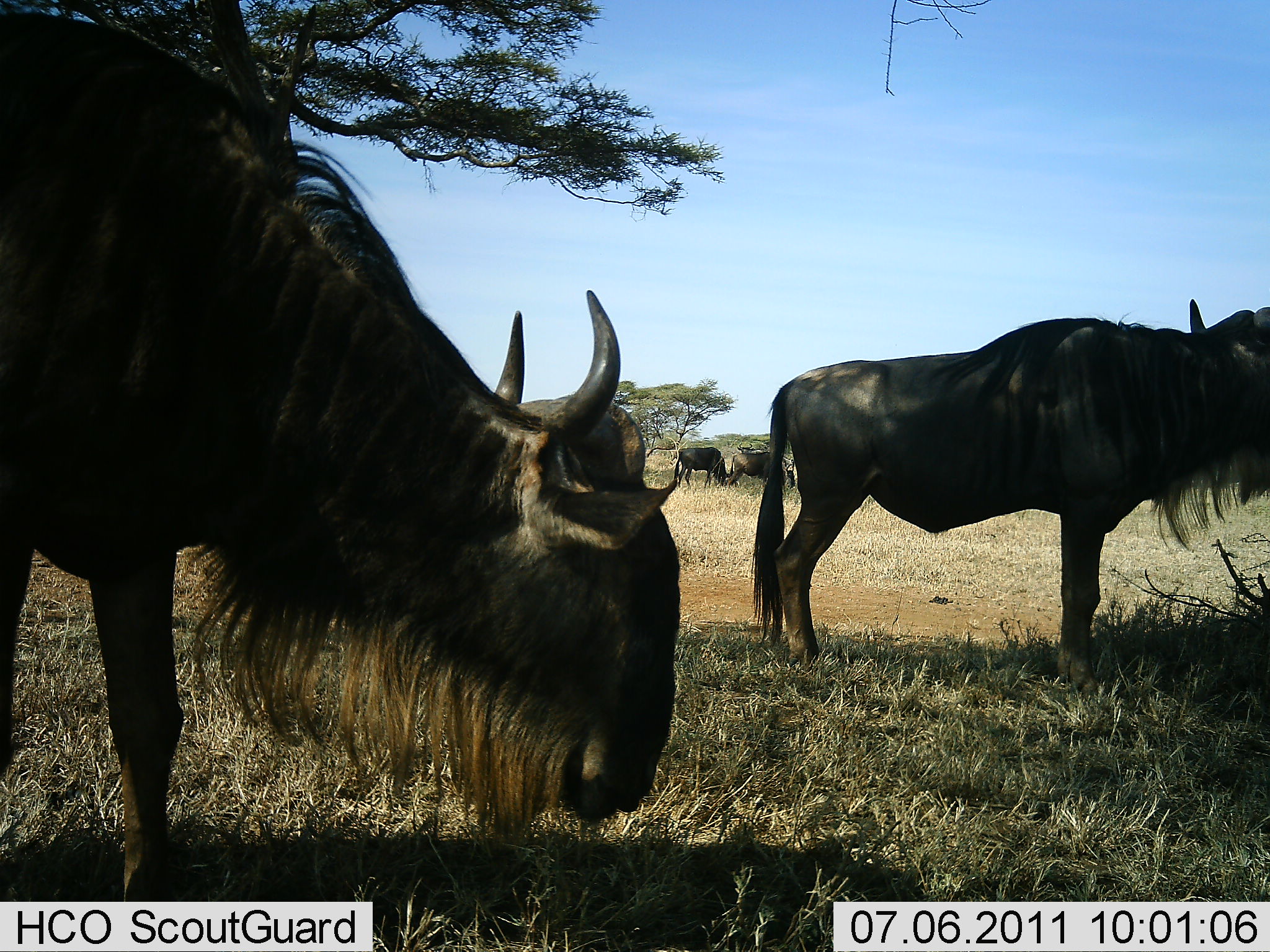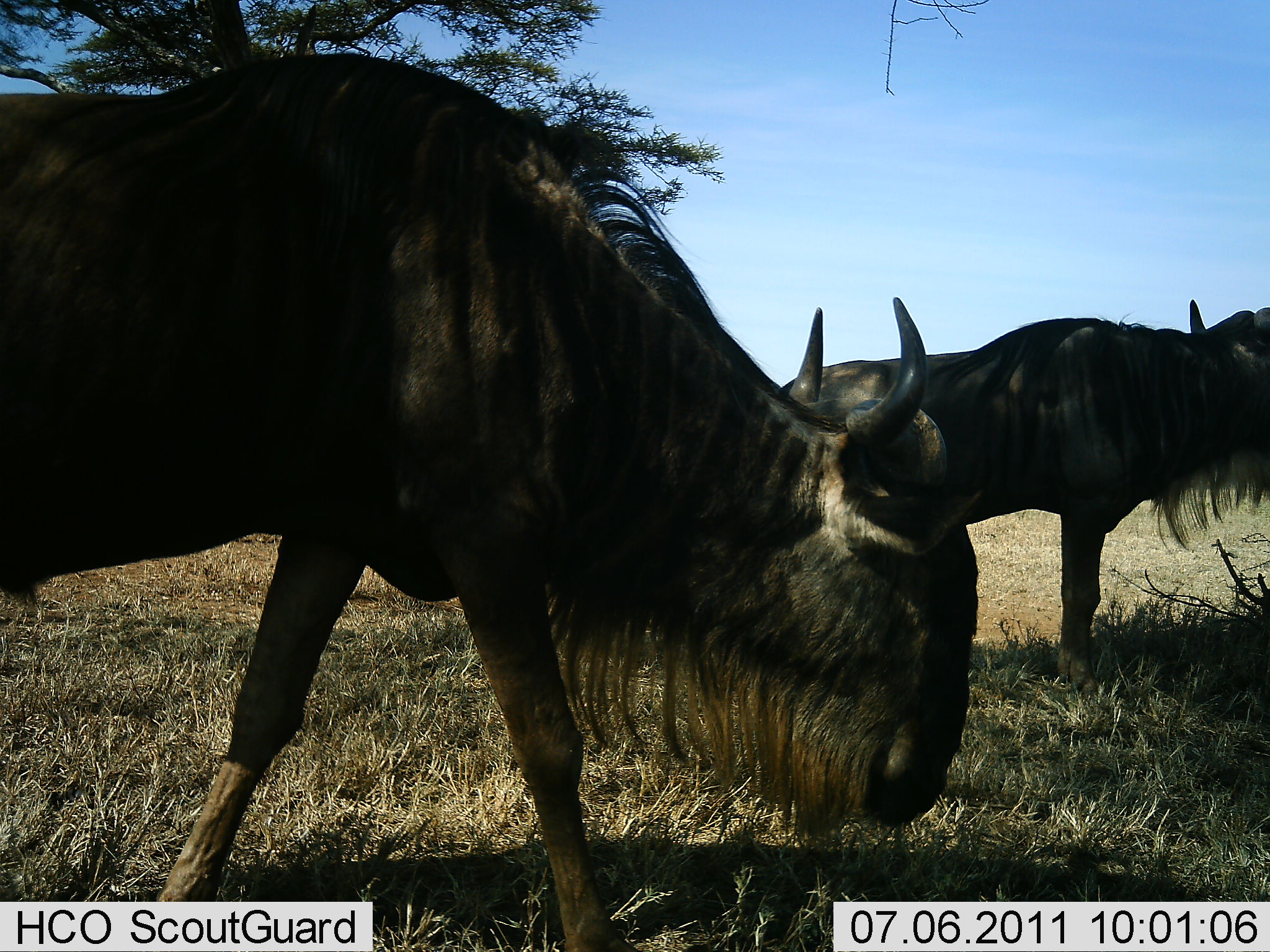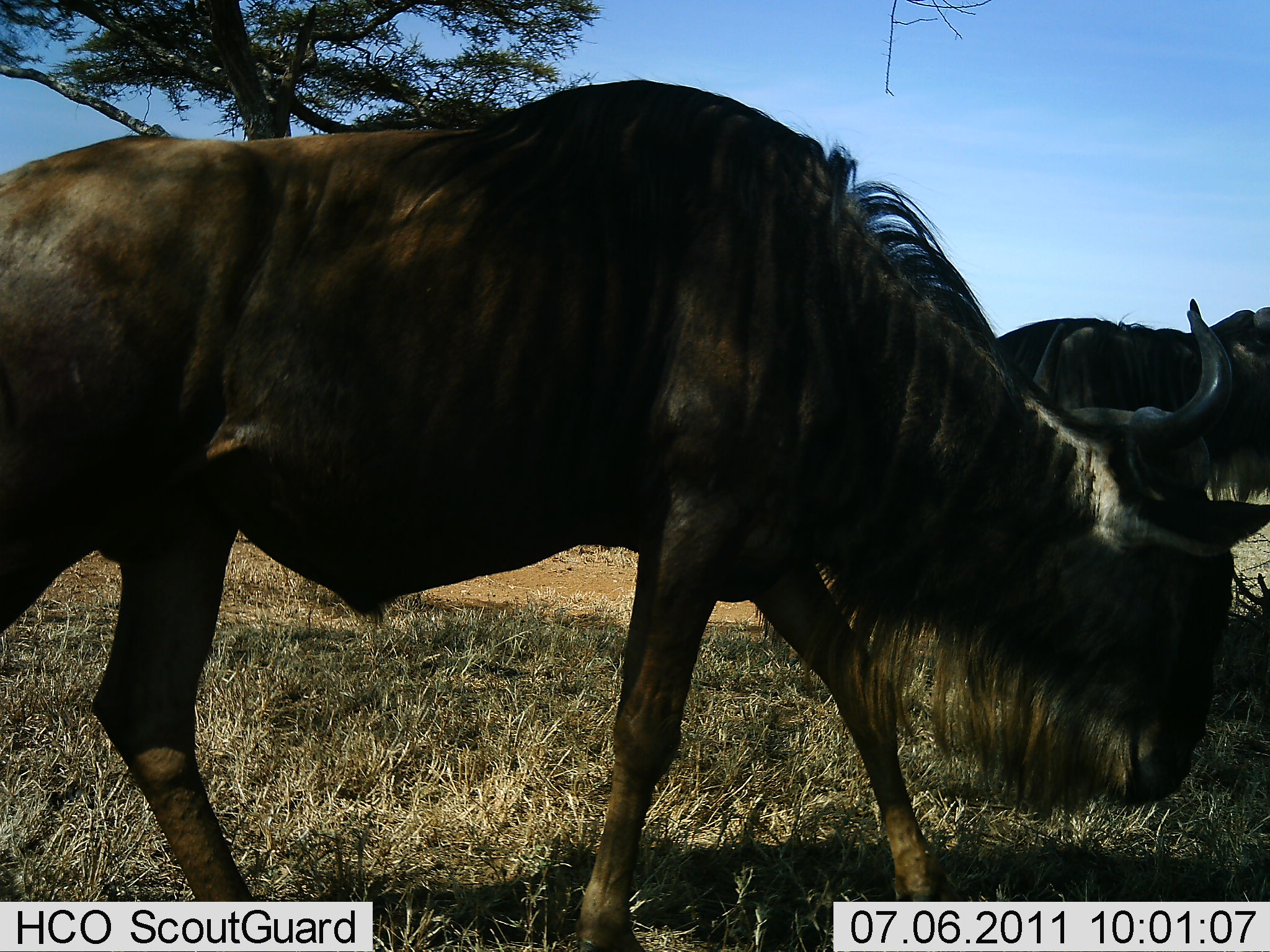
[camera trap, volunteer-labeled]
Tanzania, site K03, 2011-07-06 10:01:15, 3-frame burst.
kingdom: Animalia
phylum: Chordata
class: Mammalia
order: Artiodactyla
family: Bovidae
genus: Connochaetes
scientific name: Connochaetes taurinus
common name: blue wildebeest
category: wildebeest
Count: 4.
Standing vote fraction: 75%.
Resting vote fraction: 8%.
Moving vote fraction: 83%.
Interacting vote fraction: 0%.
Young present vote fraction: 0%.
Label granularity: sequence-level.